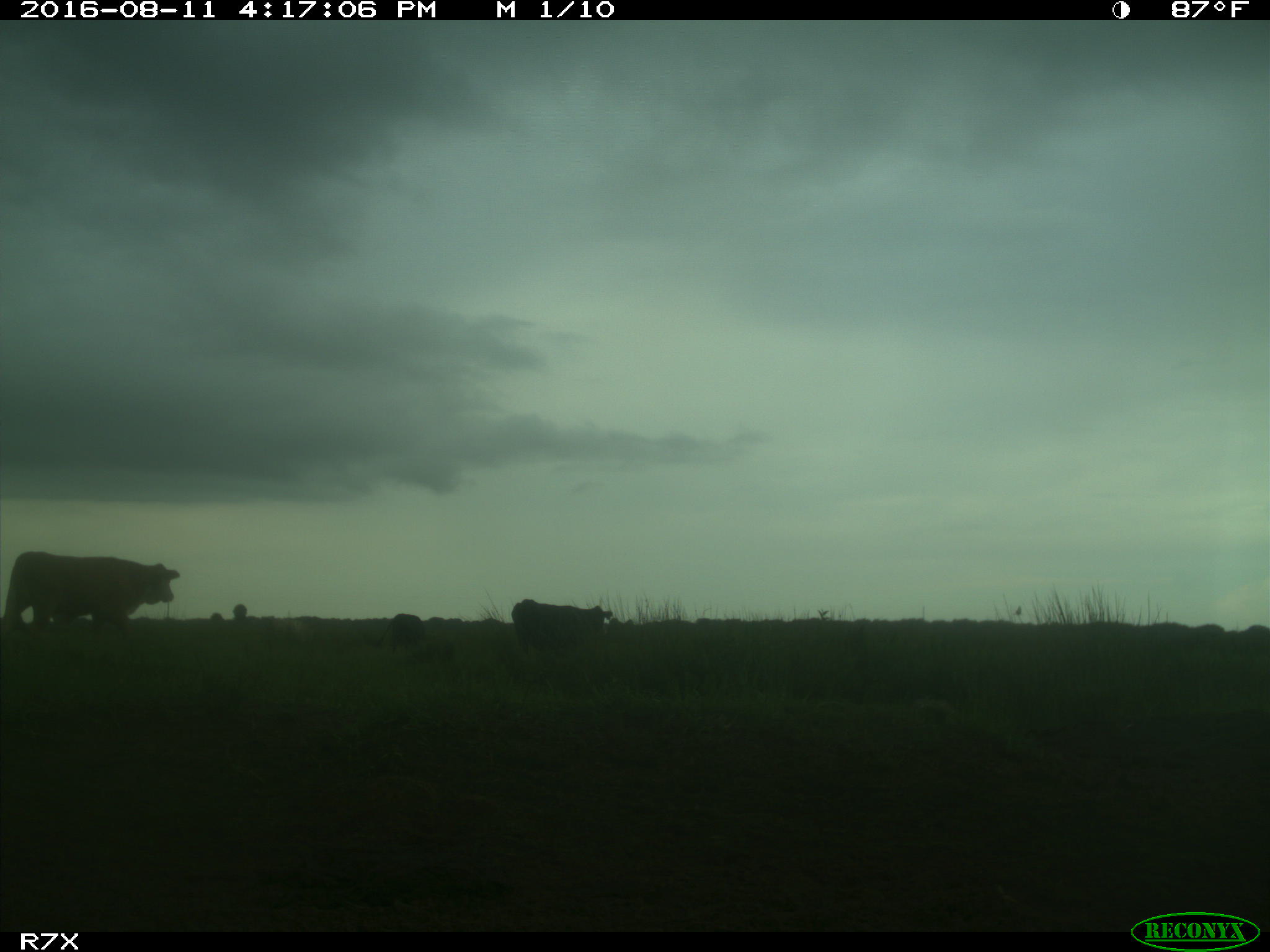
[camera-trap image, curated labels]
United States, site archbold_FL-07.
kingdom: Animalia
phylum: Chordata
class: Mammalia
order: Artiodactyla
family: Bovidae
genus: Bos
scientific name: Bos taurus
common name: domestic cow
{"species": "Bos taurus (domestic cow)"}